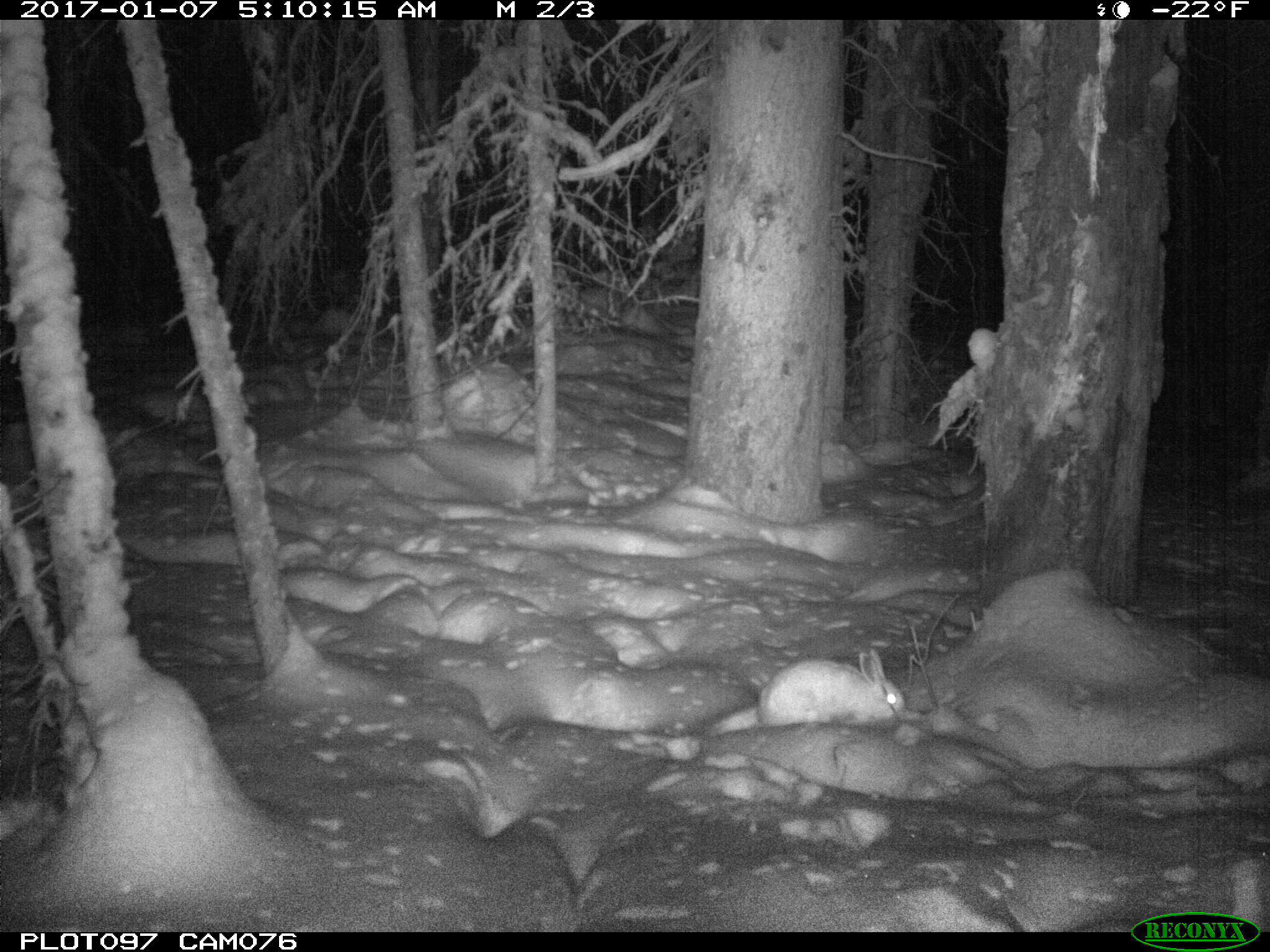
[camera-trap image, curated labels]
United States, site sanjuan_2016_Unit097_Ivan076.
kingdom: Animalia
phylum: Chordata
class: Mammalia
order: Lagomorpha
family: Leporidae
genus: Lepus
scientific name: Lepus americanus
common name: snowshoe hare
Lepus americanus (snowshoe hare).